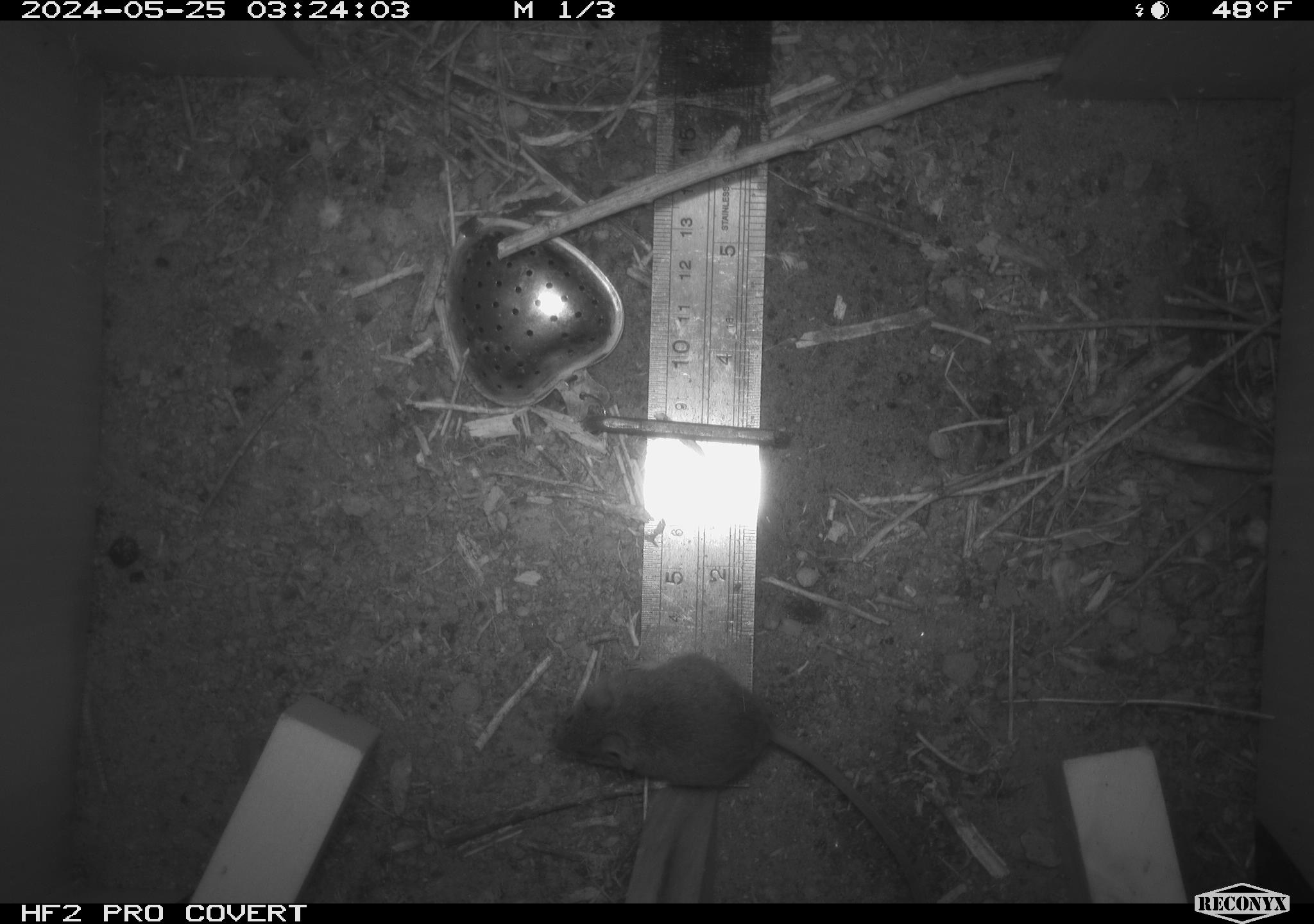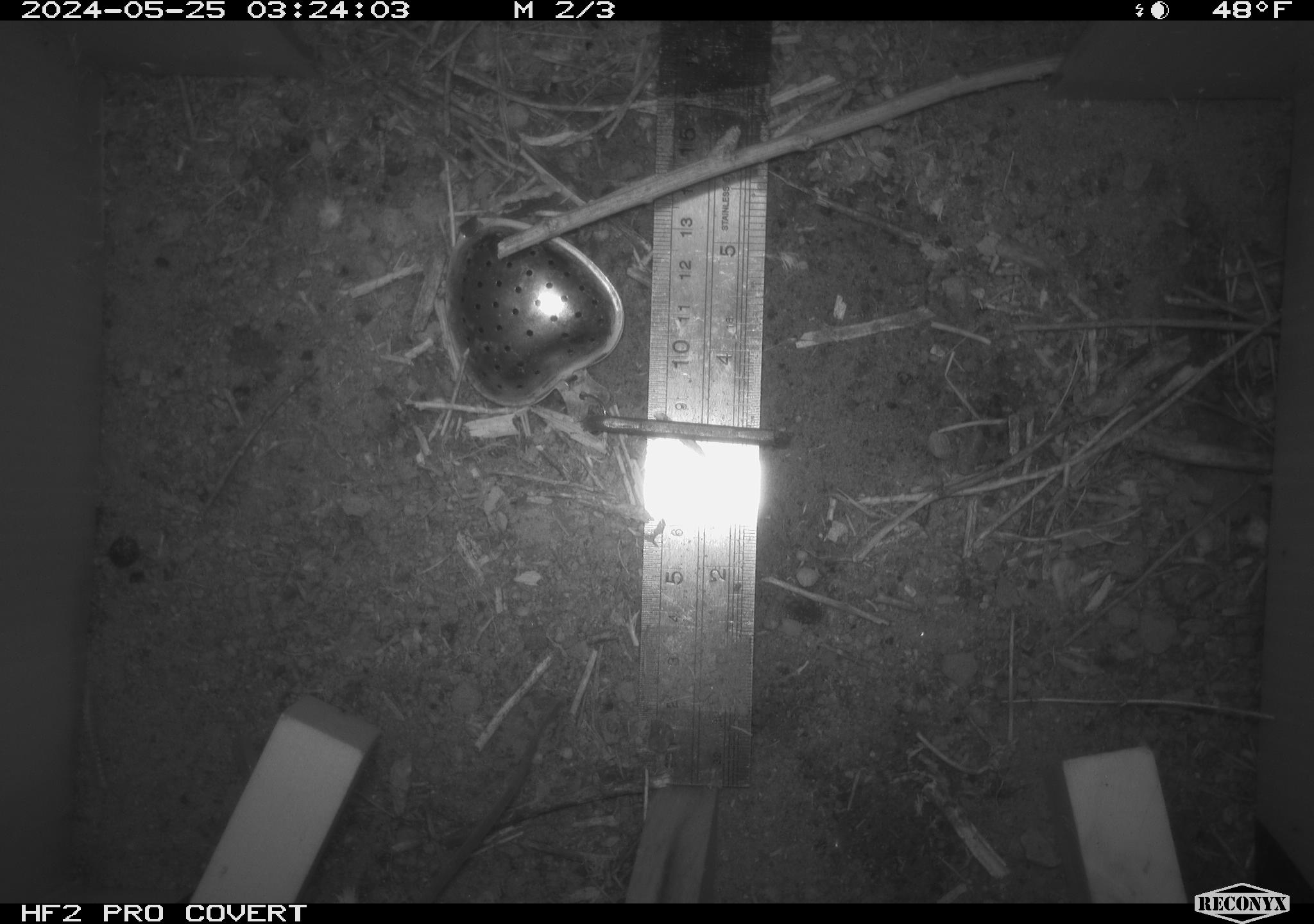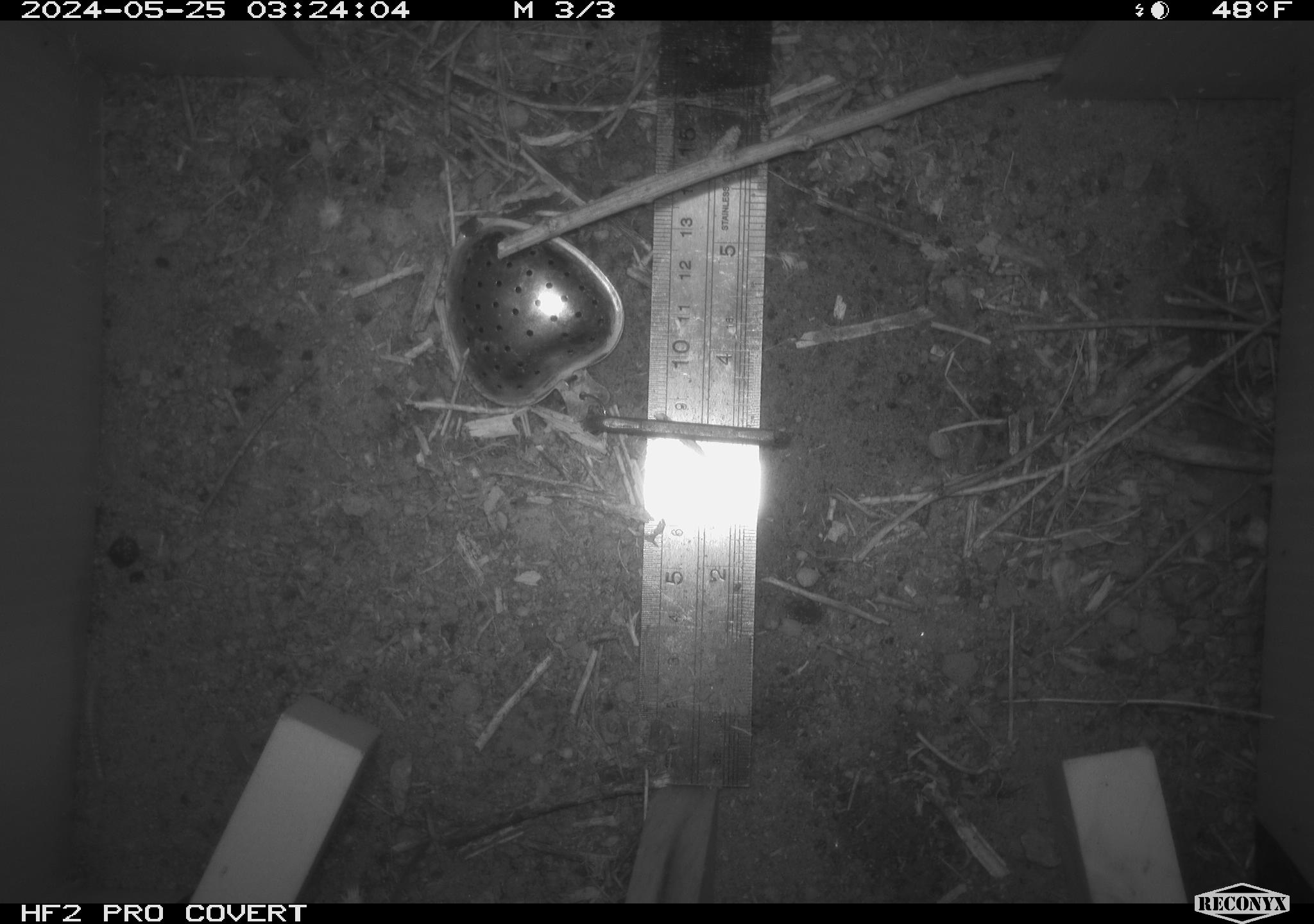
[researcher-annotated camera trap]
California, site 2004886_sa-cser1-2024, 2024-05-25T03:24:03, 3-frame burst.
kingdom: Animalia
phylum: Chordata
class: Mammalia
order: Rodentia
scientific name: Rodentia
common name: rodent